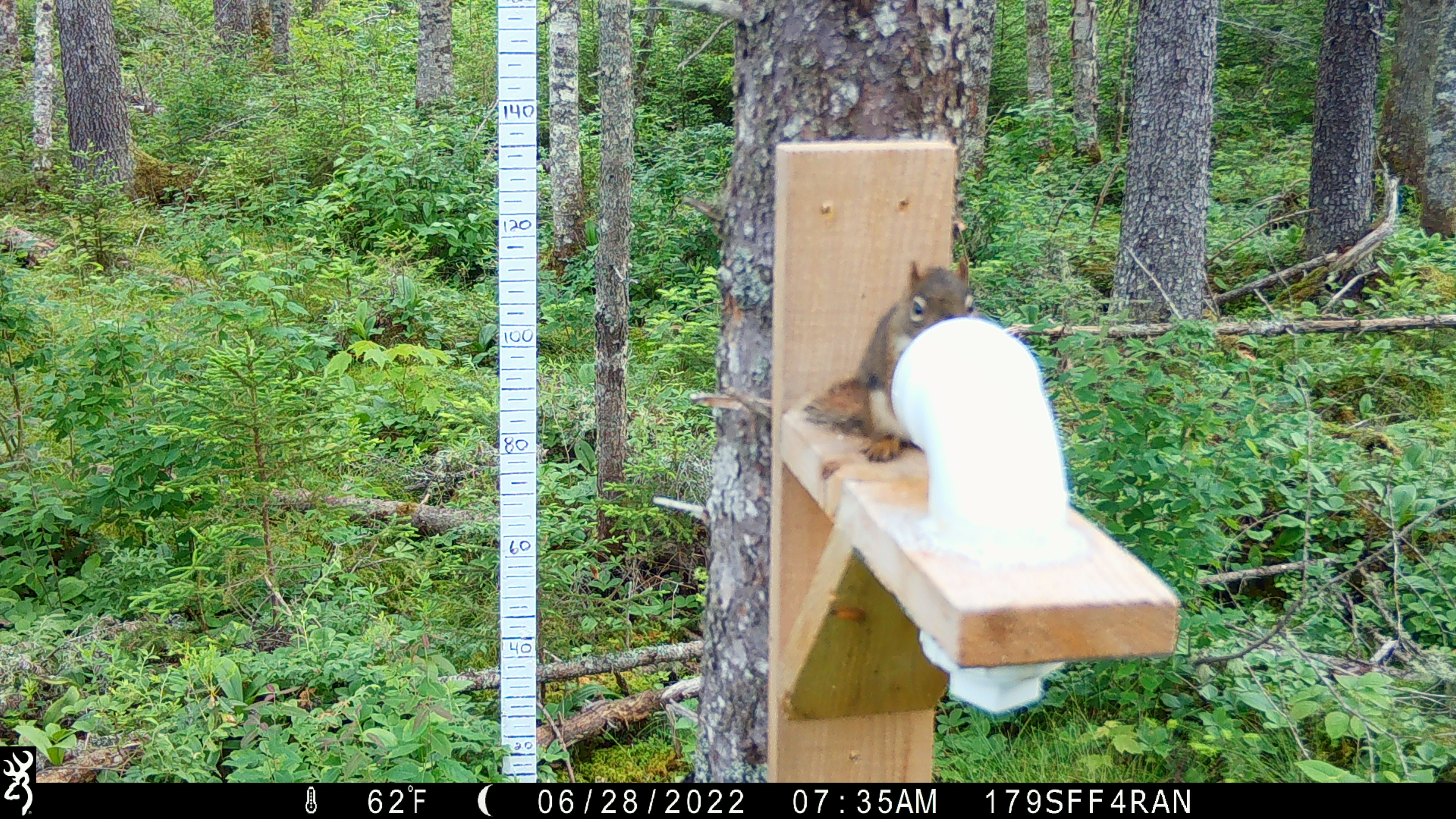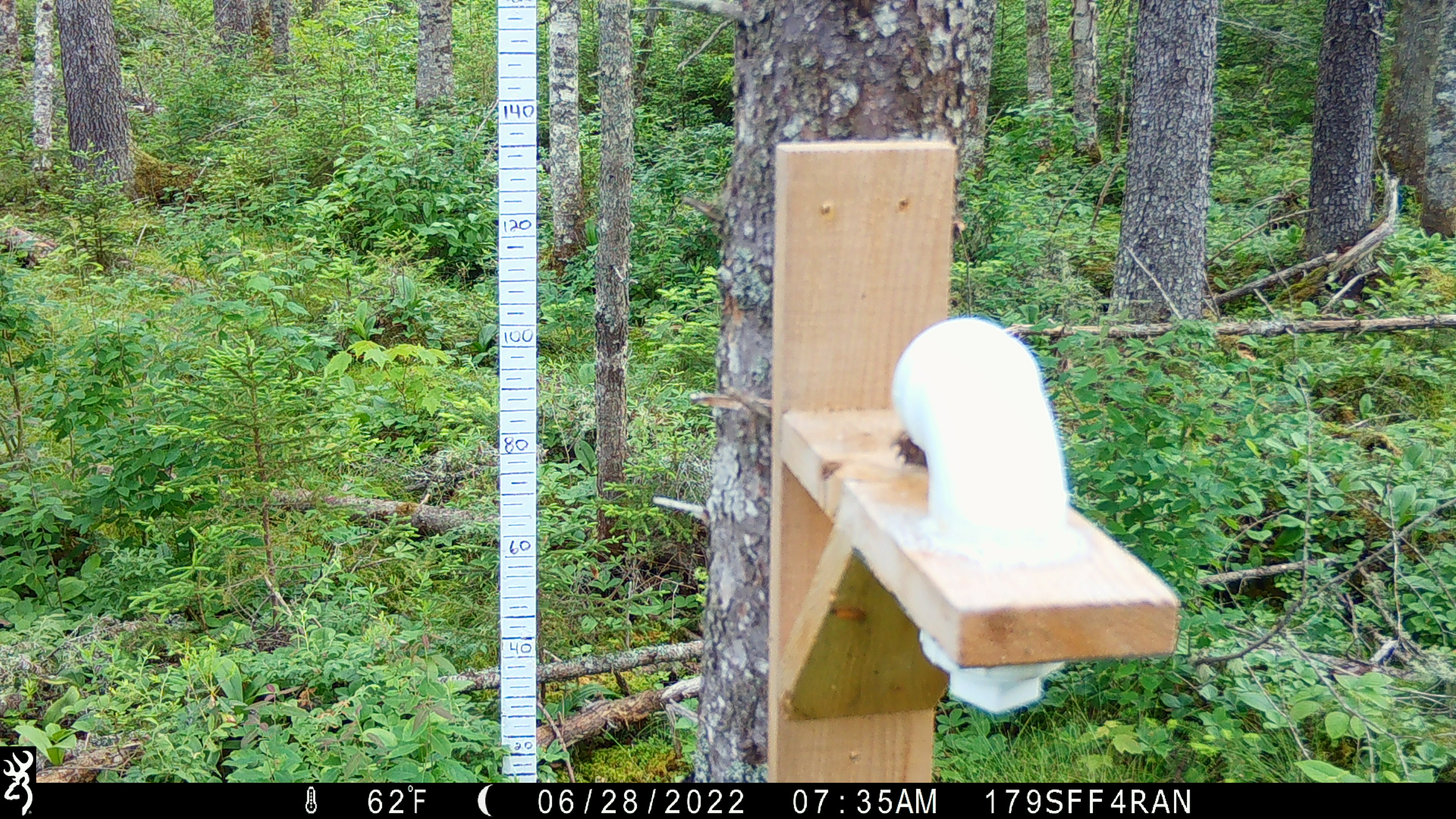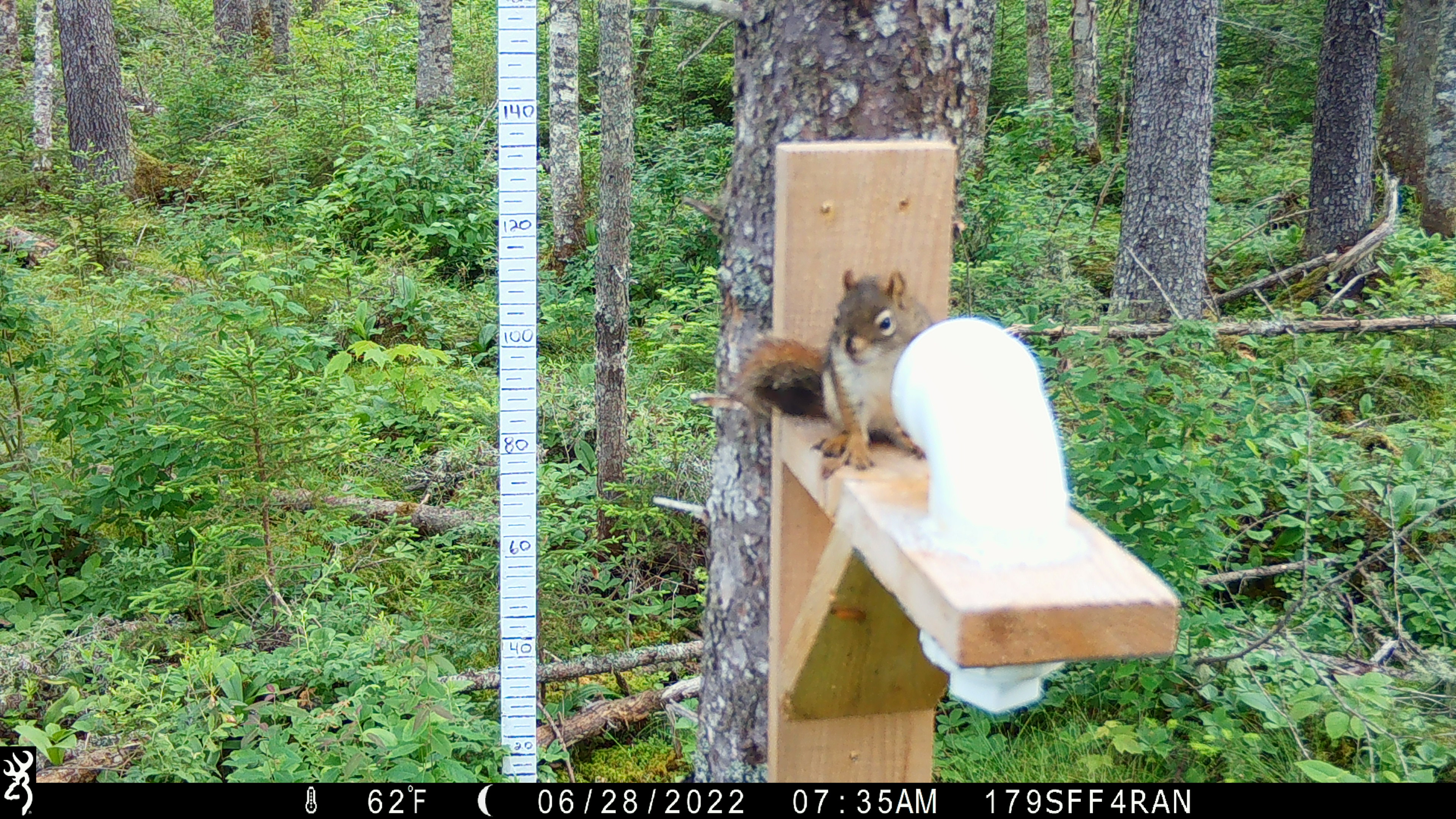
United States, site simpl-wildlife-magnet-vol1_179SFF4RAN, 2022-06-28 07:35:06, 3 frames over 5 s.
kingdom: Animalia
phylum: Chordata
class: Mammalia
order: Rodentia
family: Sciuridae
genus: Tamiasciurus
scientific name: Tamiasciurus hudsonicus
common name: red squirrel